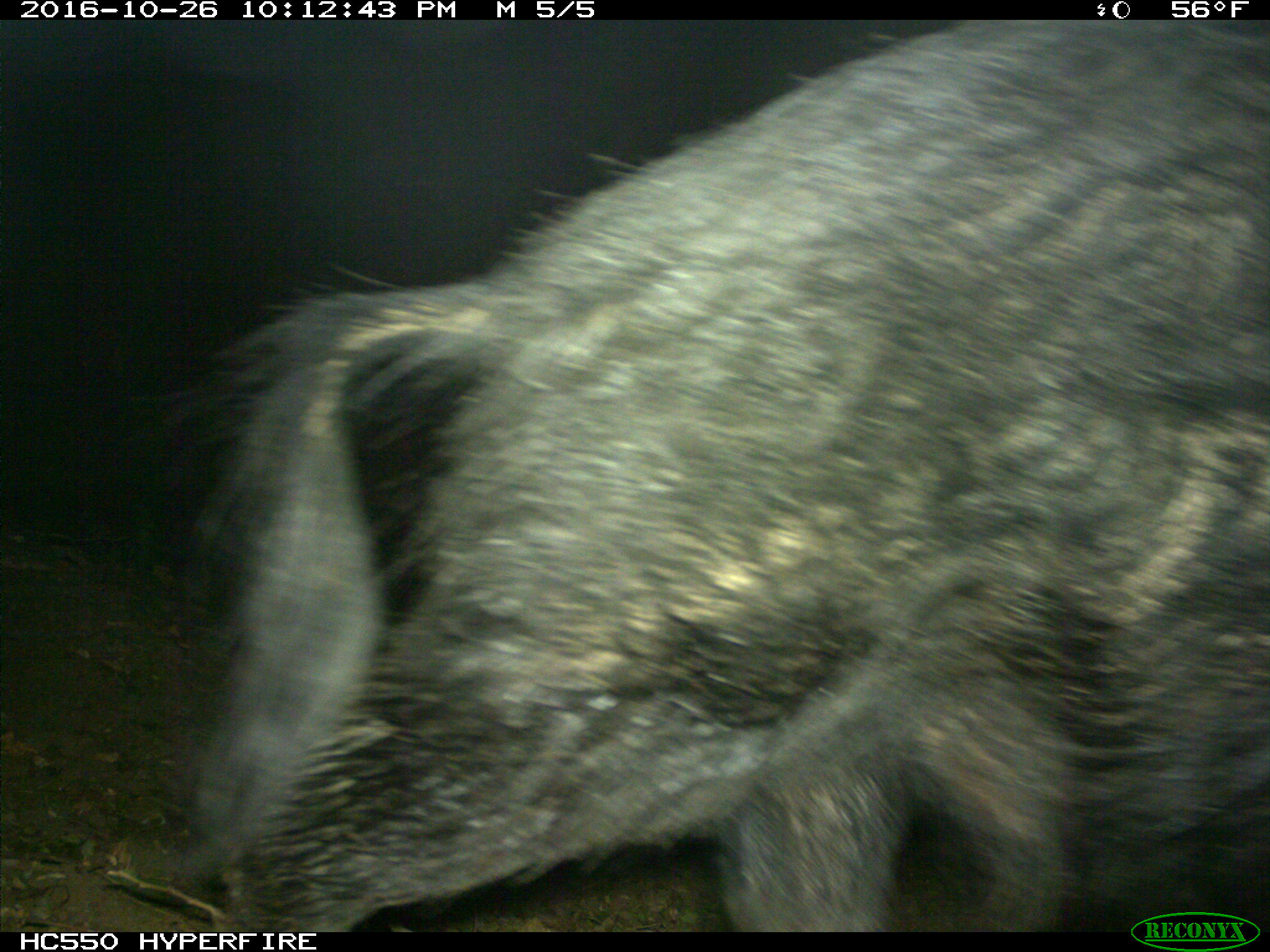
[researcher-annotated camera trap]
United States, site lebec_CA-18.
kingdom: Animalia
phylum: Chordata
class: Mammalia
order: Artiodactyla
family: Suidae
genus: Sus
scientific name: Sus scrofa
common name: wild boar